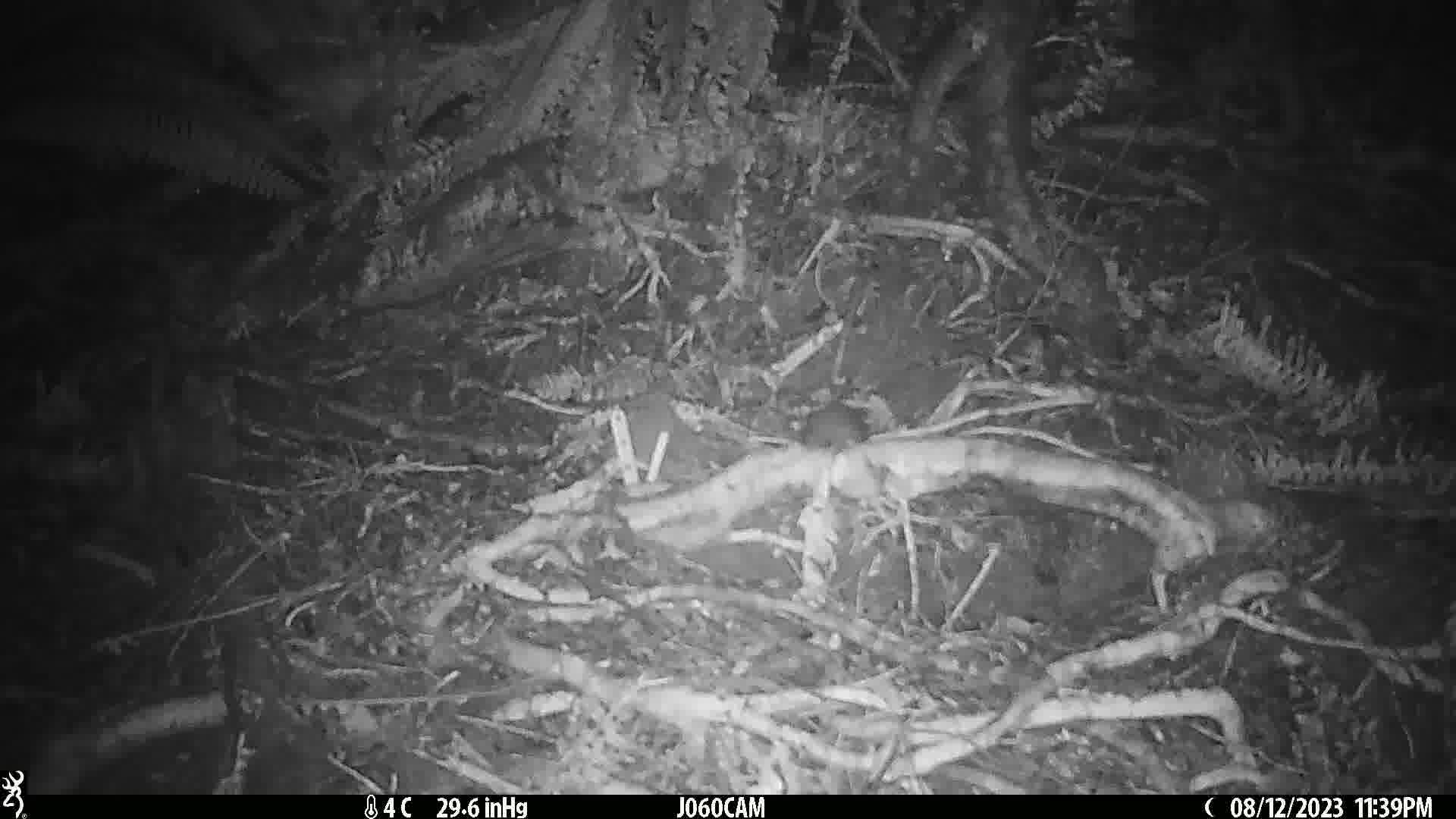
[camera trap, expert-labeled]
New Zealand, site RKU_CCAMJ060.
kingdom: Animalia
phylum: Chordata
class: Mammalia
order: Rodentia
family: Muridae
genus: Rattus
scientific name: Rattus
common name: rat